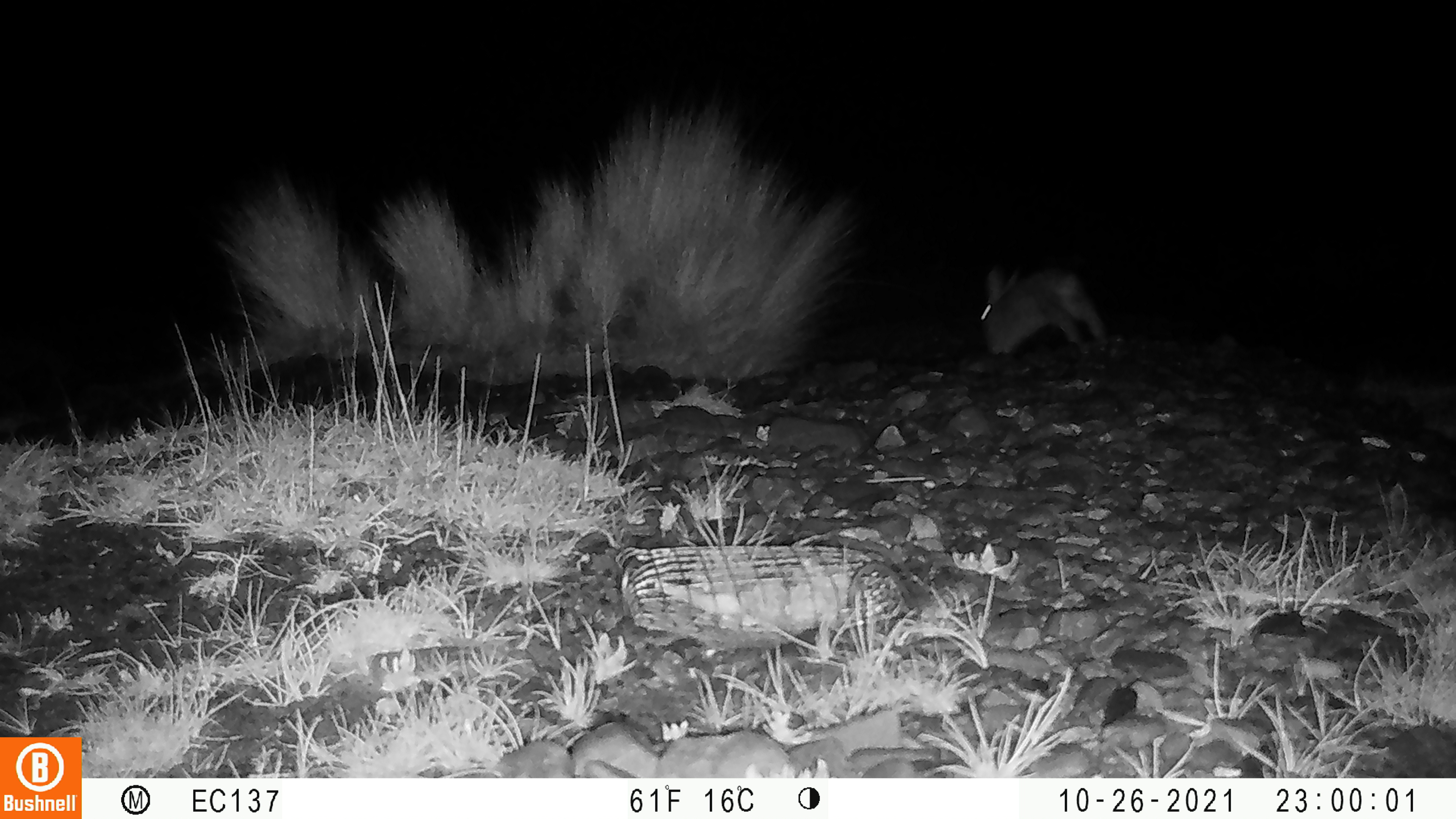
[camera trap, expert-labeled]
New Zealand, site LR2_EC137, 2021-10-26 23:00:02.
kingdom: Animalia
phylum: Chordata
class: Mammalia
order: Lagomorpha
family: Leporidae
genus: Oryctolagus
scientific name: Oryctolagus cuniculus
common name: european rabbit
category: rabbit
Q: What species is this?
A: Rabbit (european rabbit) (Oryctolagus cuniculus).